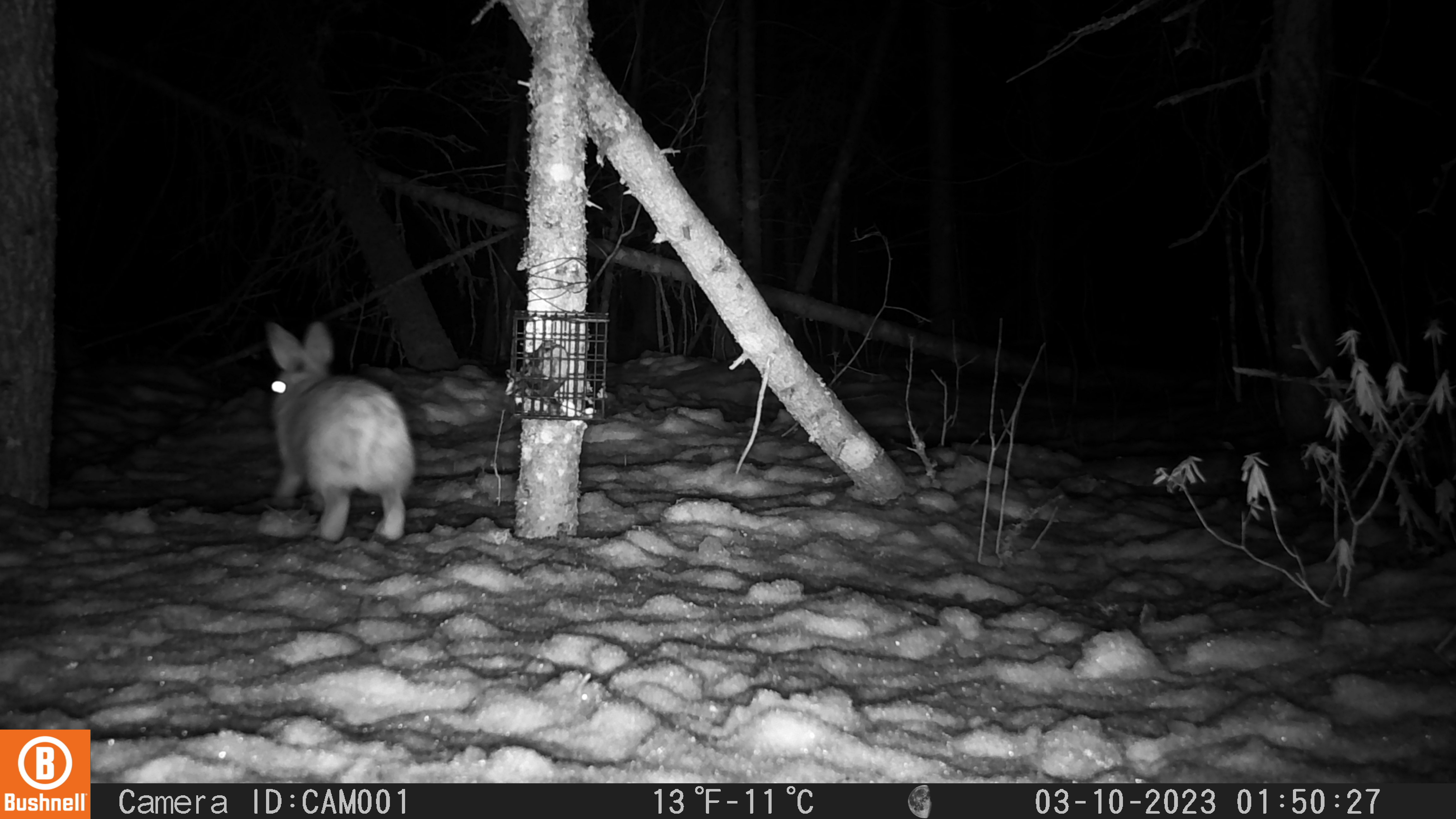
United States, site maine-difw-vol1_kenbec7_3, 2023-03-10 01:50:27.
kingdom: Animalia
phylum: Chordata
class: Mammalia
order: Lagomorpha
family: Leporidae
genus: Lepus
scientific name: Lepus americanus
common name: snowshoe hare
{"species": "snowshoe hare (Lepus americanus)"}